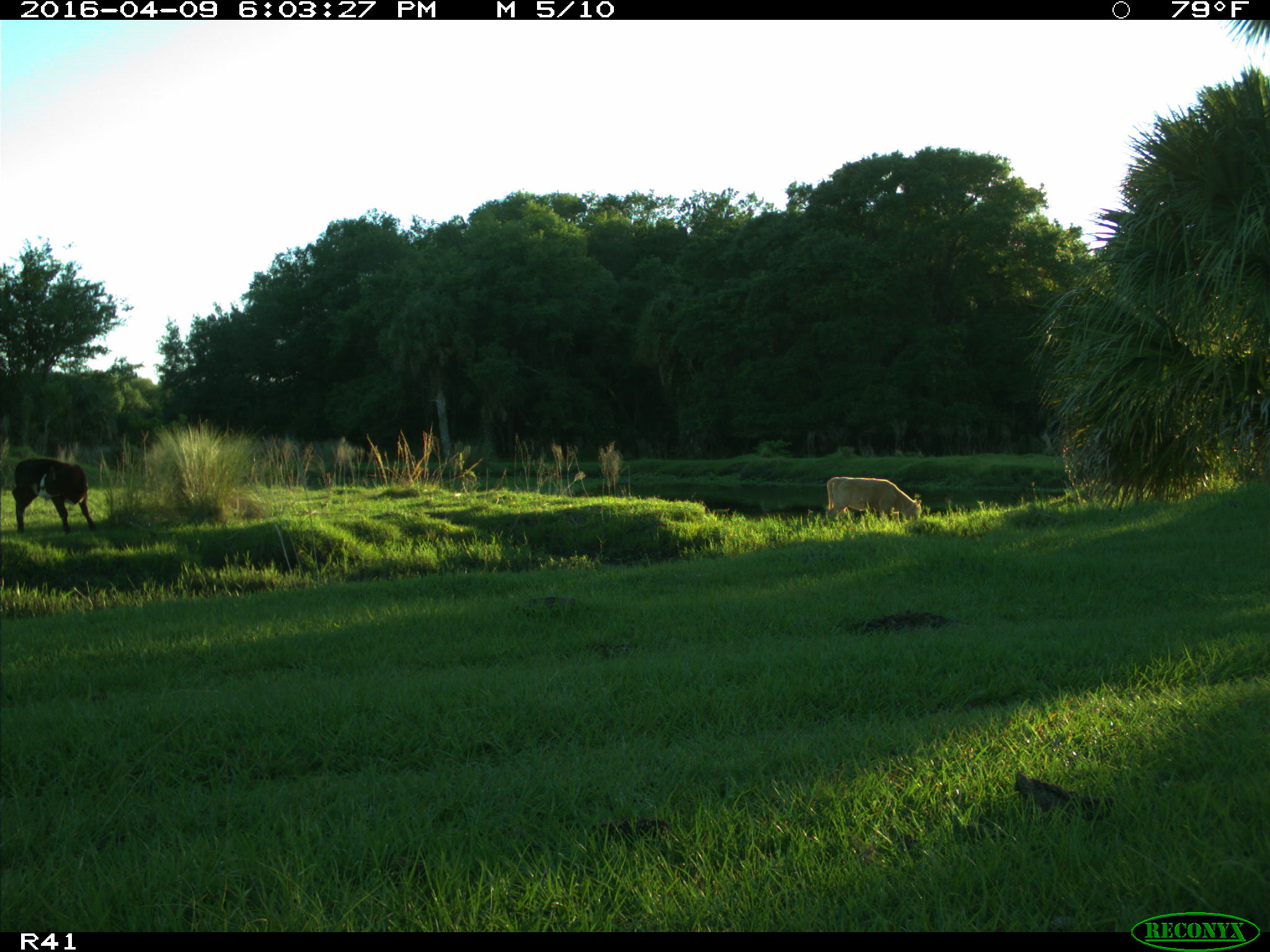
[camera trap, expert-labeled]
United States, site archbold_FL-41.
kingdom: Animalia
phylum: Chordata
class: Mammalia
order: Artiodactyla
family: Bovidae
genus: Bos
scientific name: Bos taurus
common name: domestic cow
Bos taurus (domestic cow).